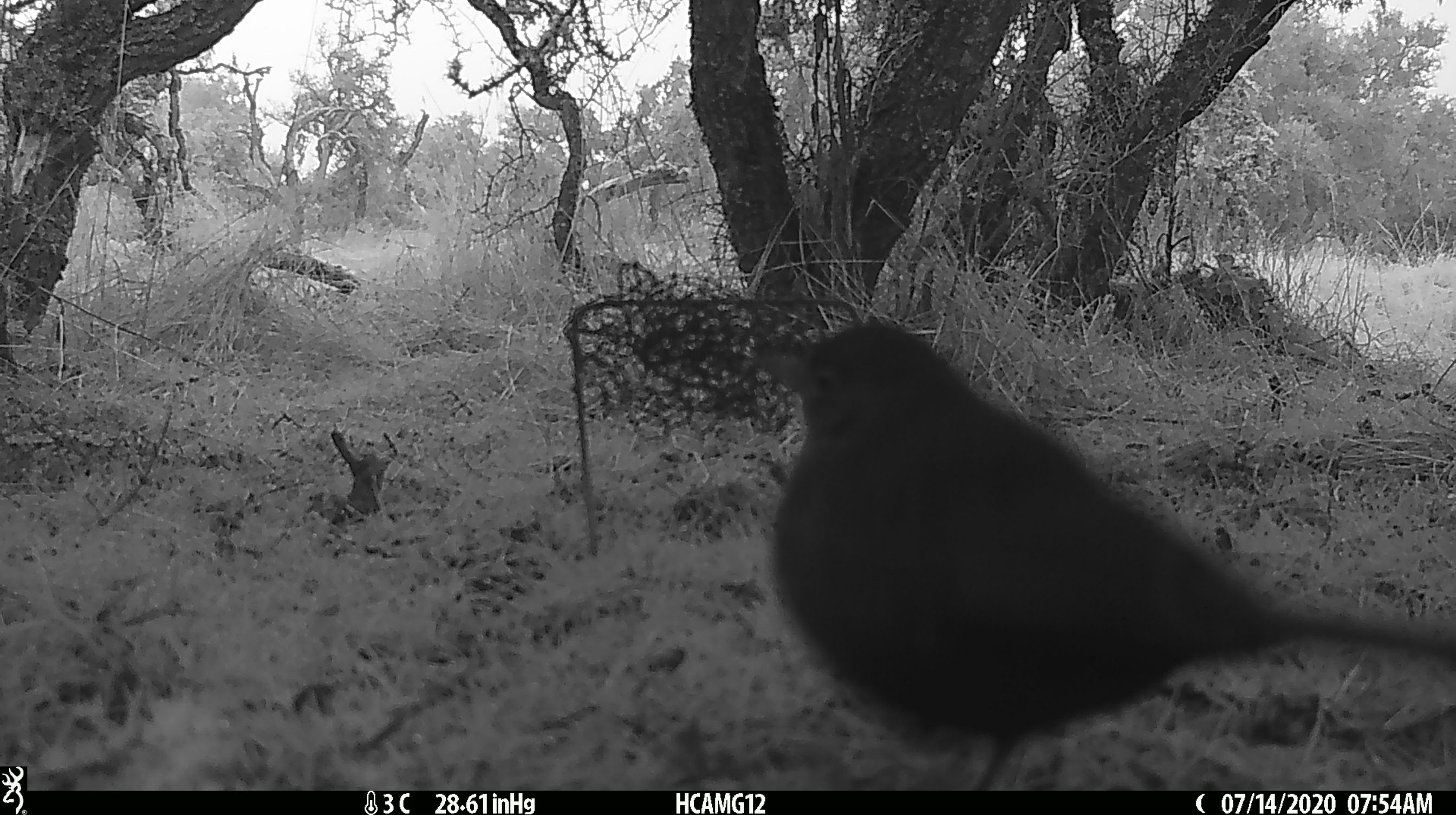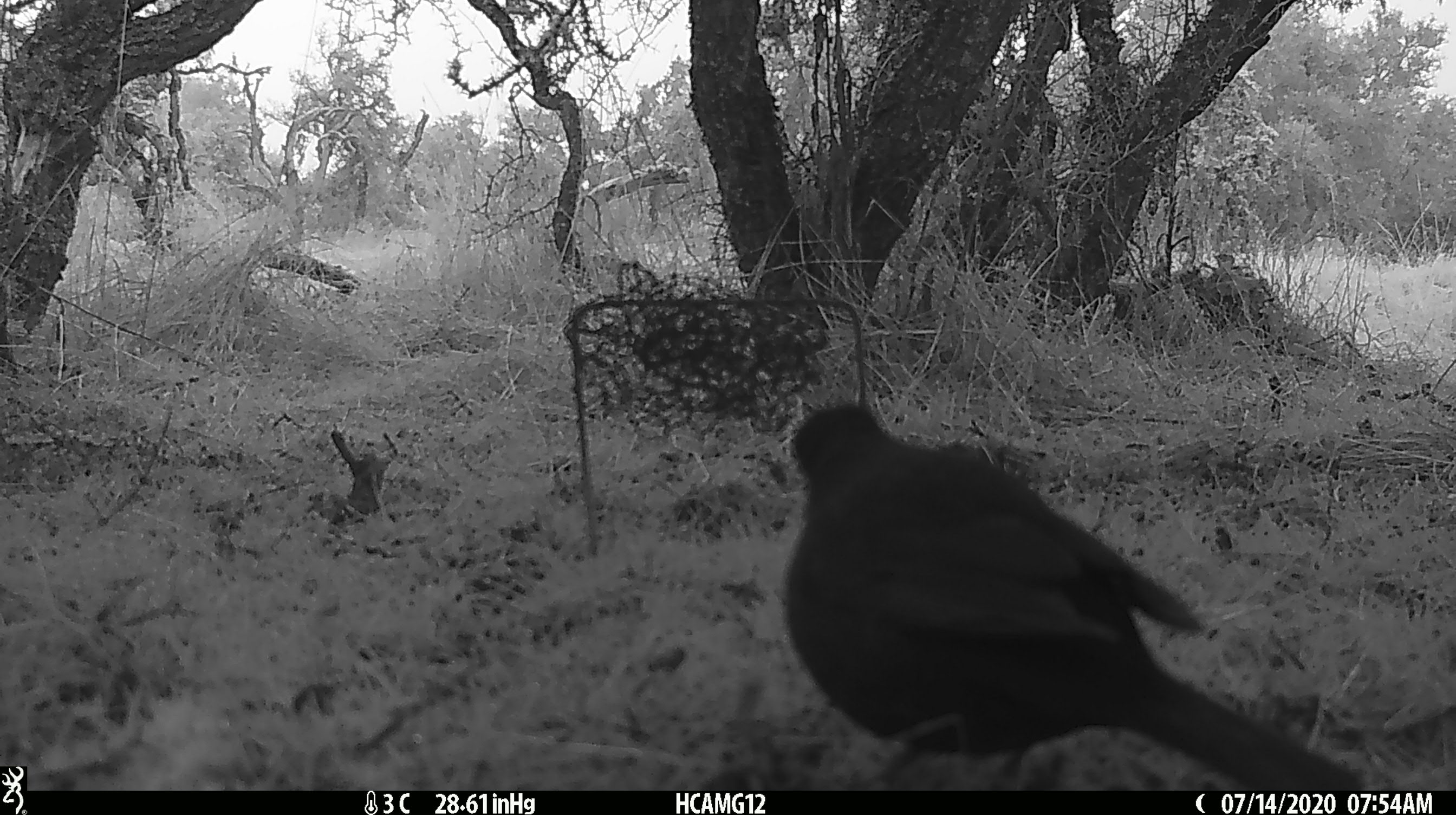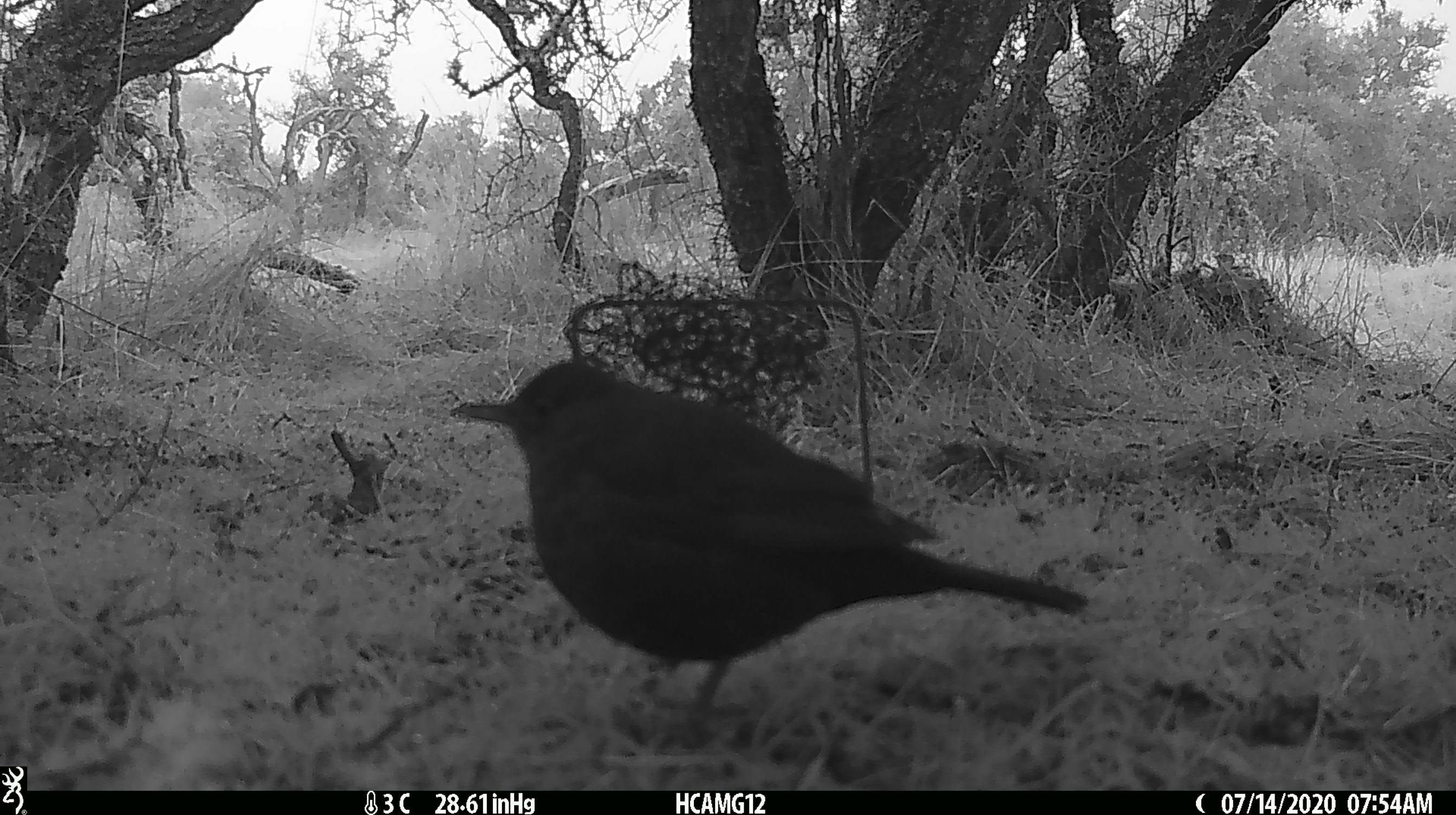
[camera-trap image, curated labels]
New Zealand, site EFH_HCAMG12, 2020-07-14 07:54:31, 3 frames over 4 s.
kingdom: Animalia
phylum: Chordata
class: Aves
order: Passeriformes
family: Turdidae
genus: Turdus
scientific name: Turdus merula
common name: eurasian blackbird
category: blackbird